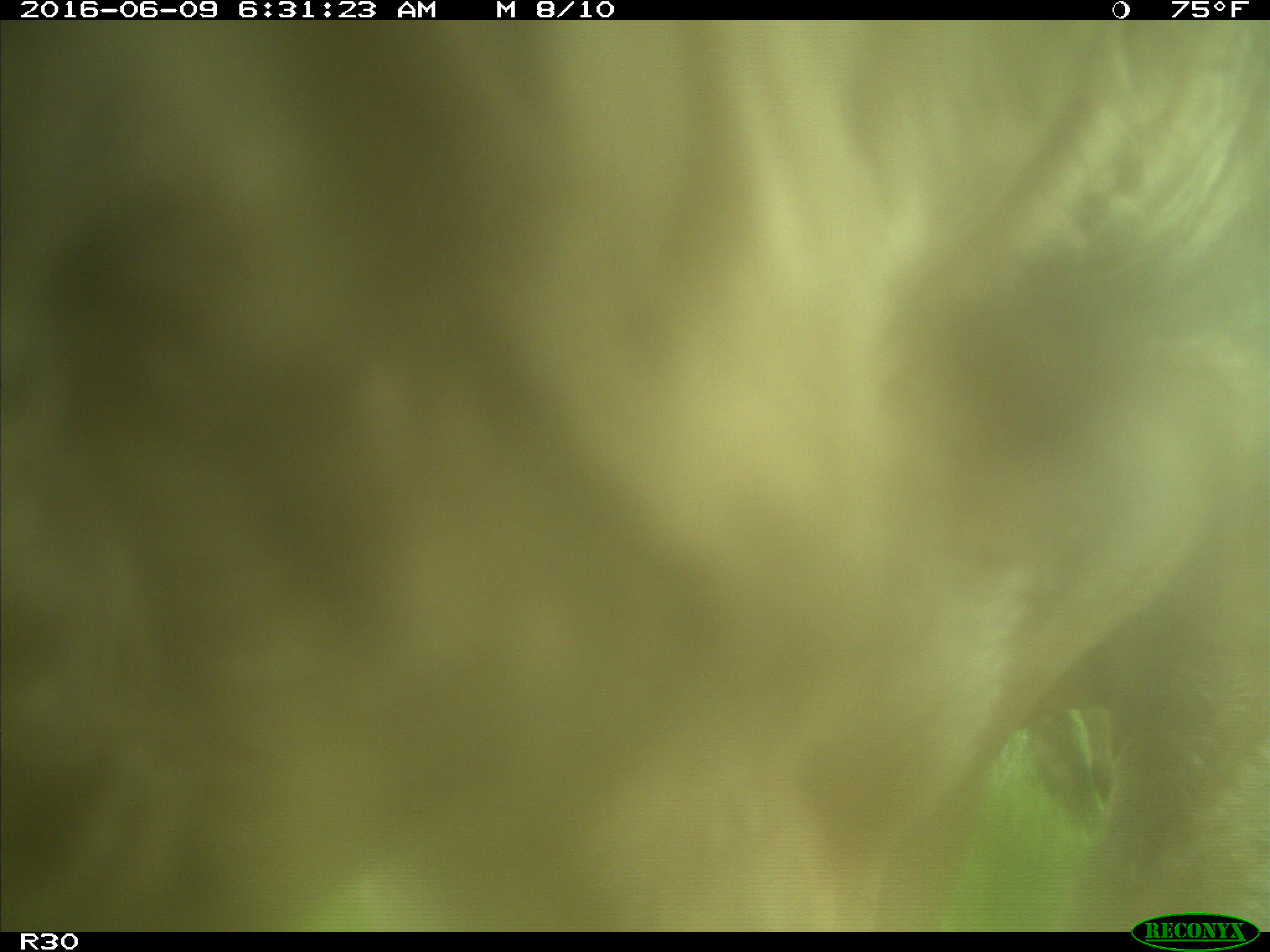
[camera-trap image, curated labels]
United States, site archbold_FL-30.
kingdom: Animalia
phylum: Chordata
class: Mammalia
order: Artiodactyla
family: Bovidae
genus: Bos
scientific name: Bos taurus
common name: domestic cow